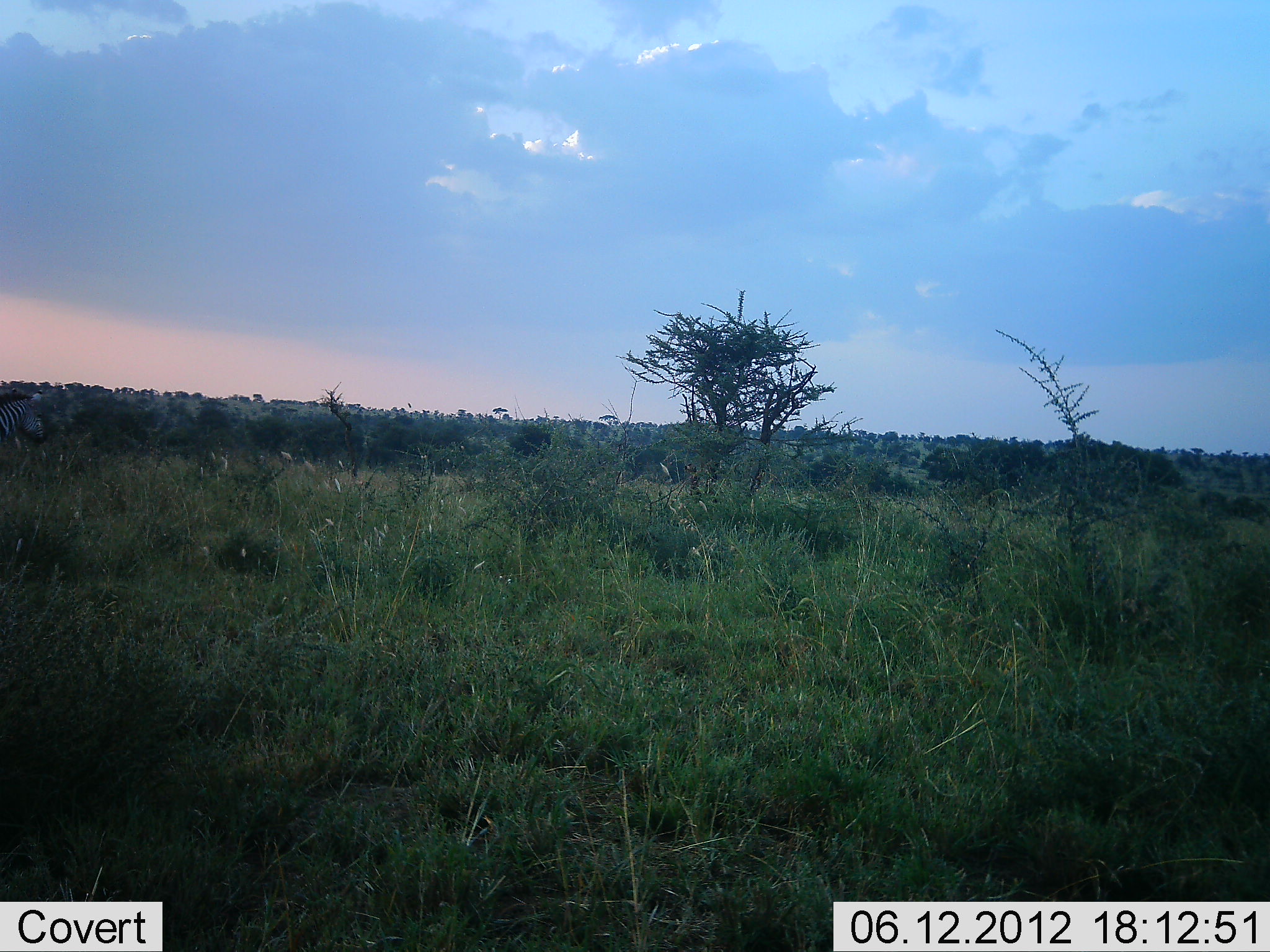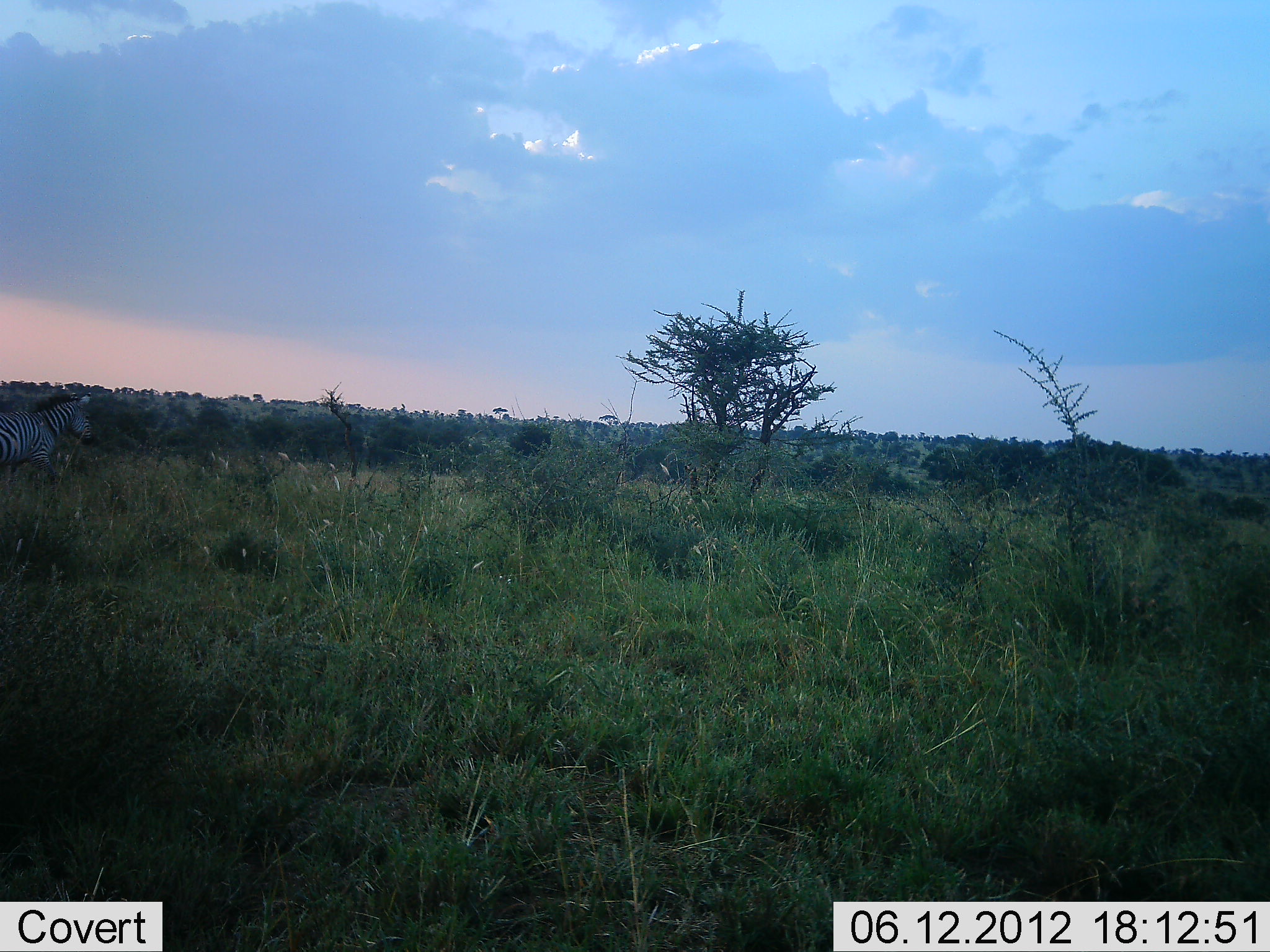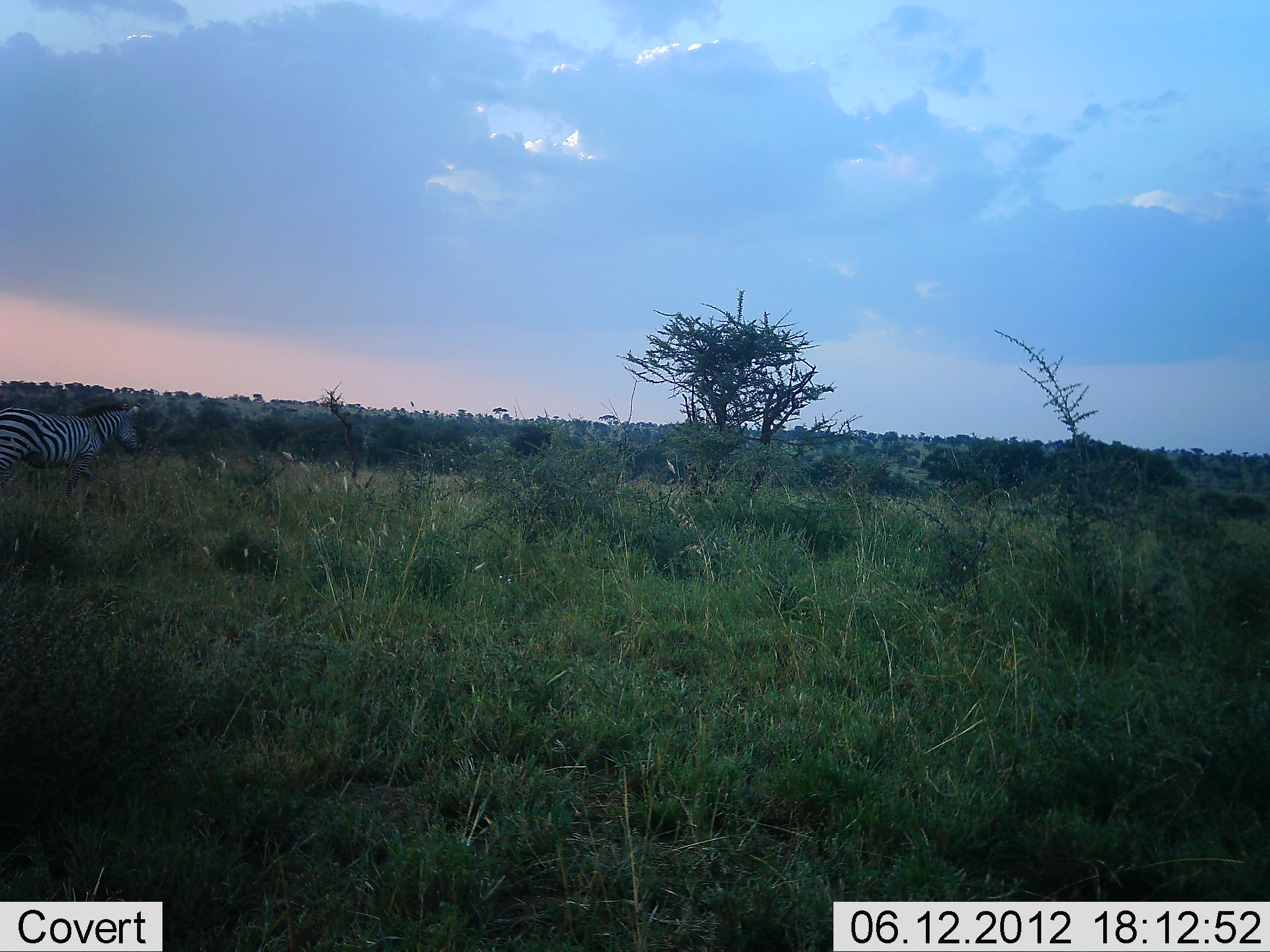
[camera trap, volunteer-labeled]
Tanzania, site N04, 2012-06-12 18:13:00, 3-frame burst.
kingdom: Animalia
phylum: Chordata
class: Mammalia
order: Perissodactyla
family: Equidae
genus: Equus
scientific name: Equus quagga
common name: plains zebra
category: zebra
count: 1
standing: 20%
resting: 0%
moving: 80%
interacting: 0%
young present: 0%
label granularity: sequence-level